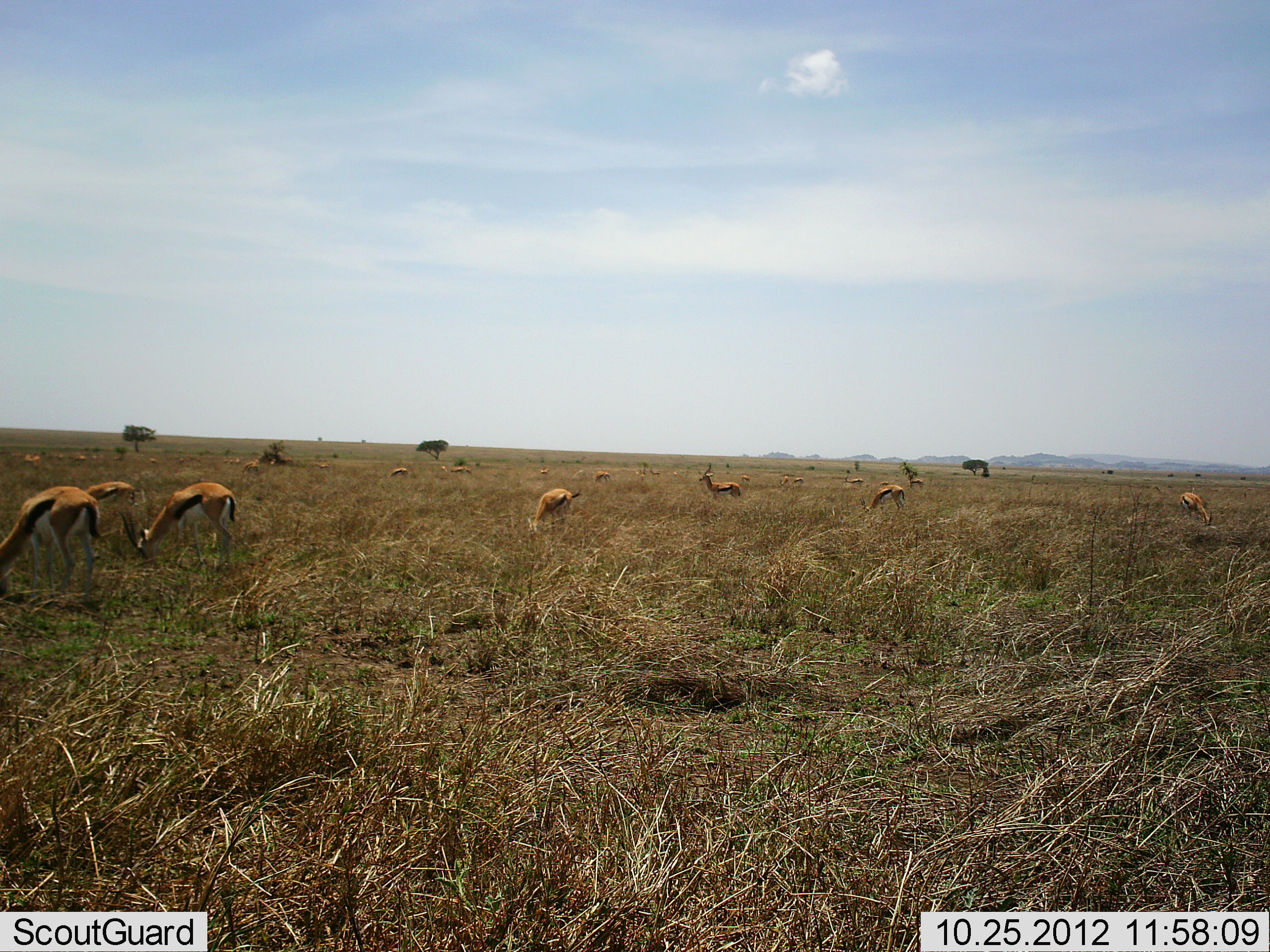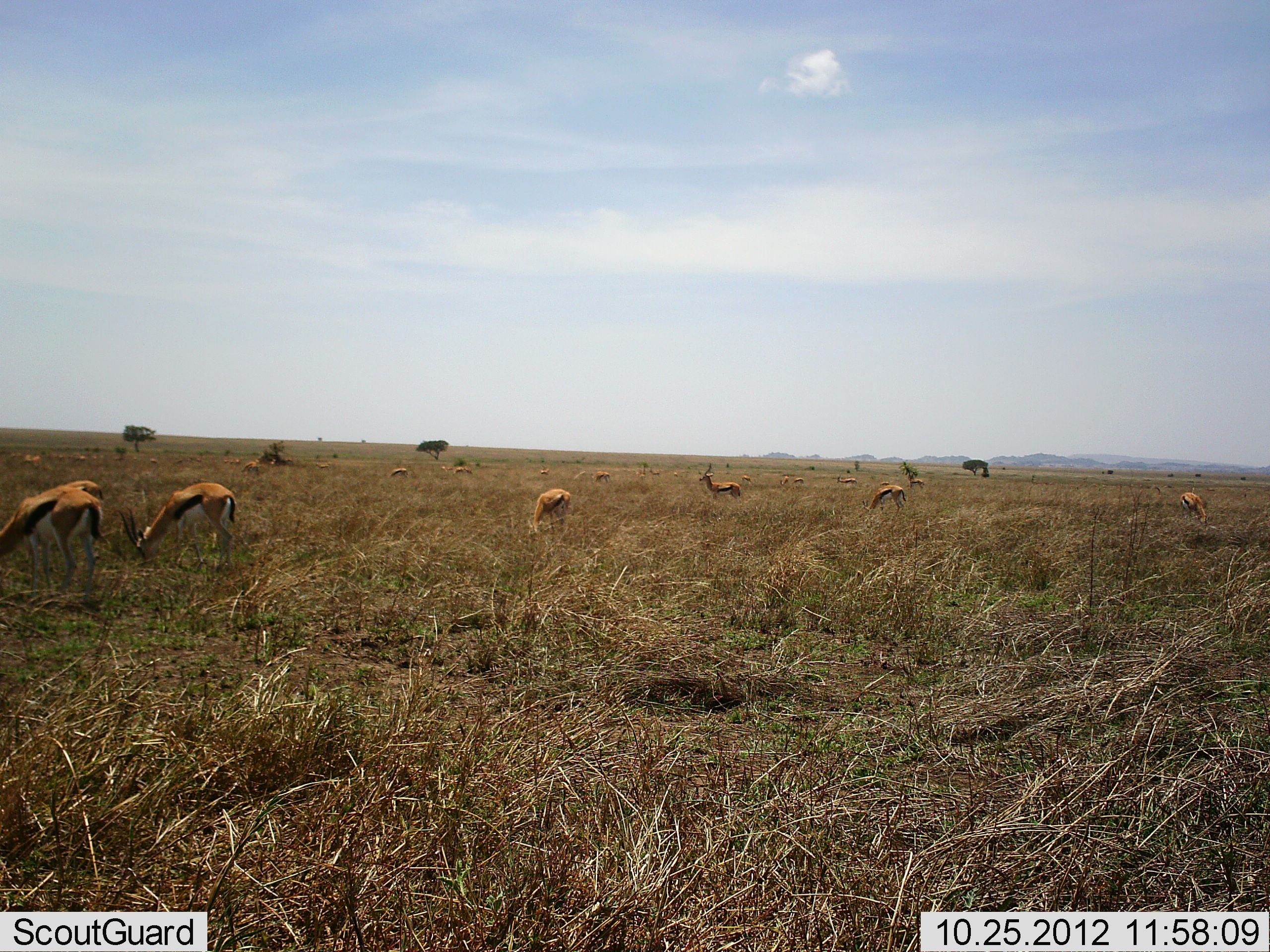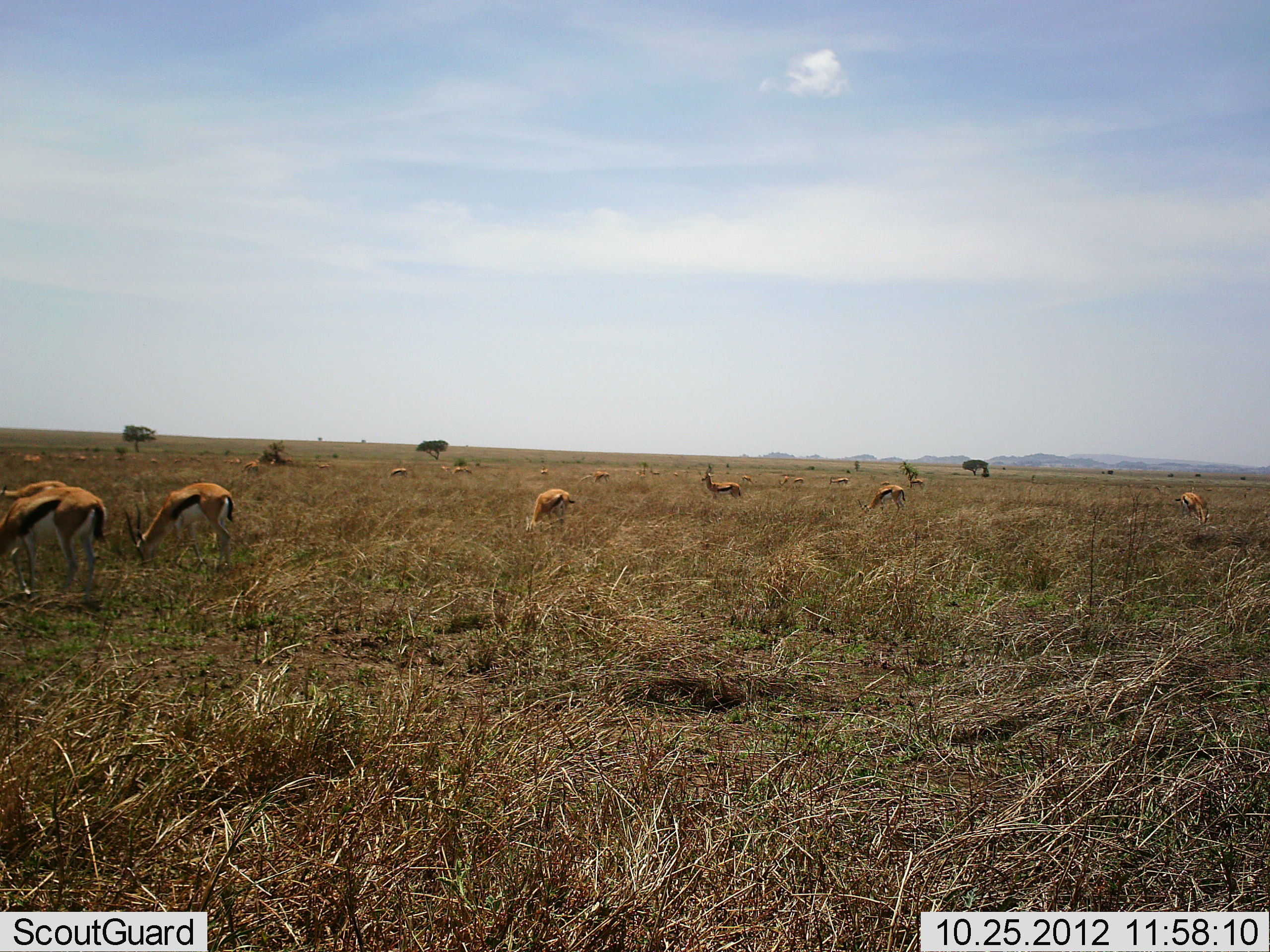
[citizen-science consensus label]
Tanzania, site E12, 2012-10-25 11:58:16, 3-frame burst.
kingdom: Animalia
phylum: Chordata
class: Mammalia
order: Artiodactyla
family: Bovidae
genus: Eudorcas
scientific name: Eudorcas thomsonii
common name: thomson's gazelle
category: gazellethomsons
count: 11-50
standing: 60%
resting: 0%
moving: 20%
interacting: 0%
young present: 0%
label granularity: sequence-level